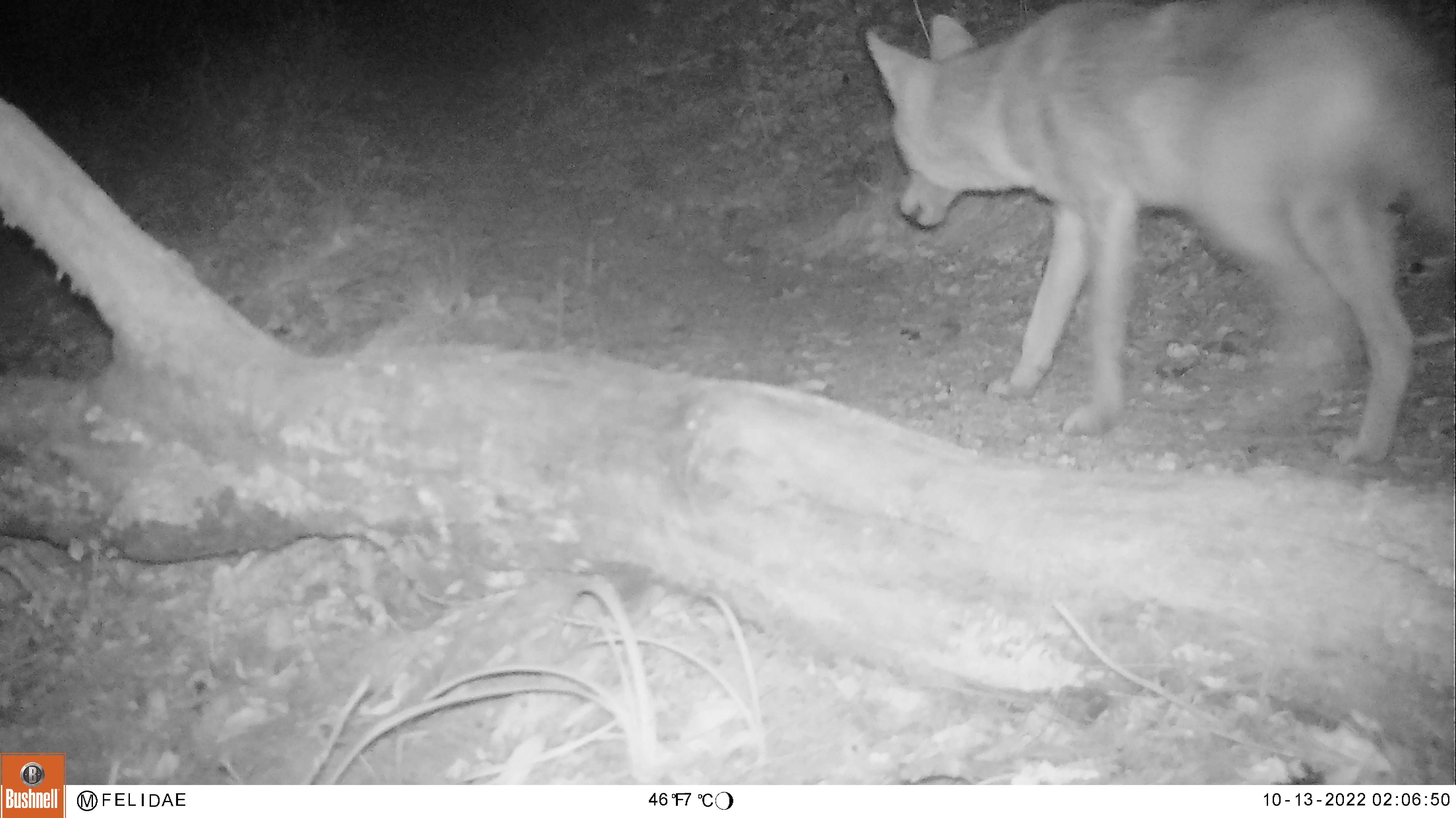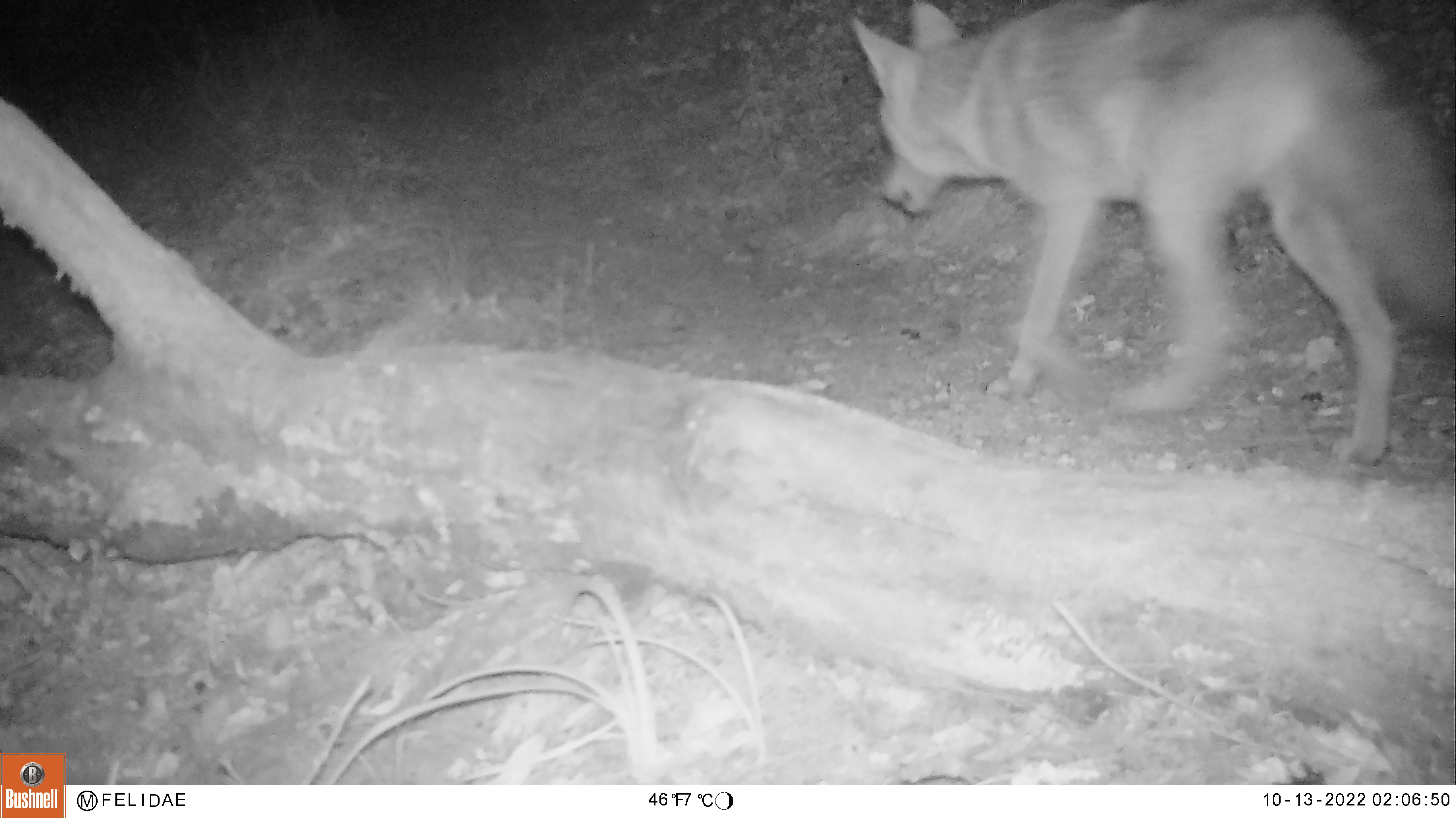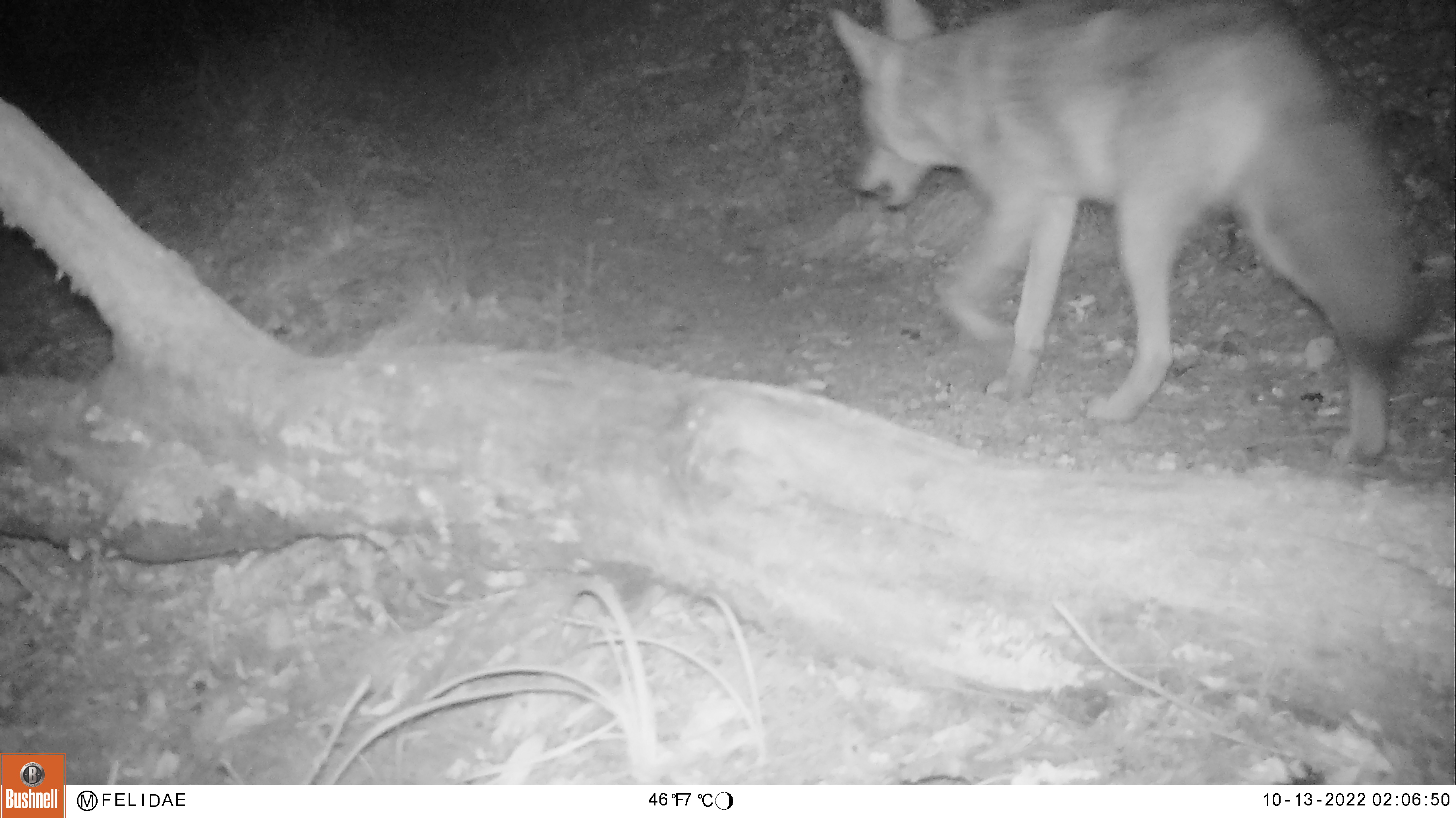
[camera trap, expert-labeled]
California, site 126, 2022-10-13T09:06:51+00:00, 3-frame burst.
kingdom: Animalia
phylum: Chordata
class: Mammalia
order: Carnivora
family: Canidae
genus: Canis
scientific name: Canis latrans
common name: coyote